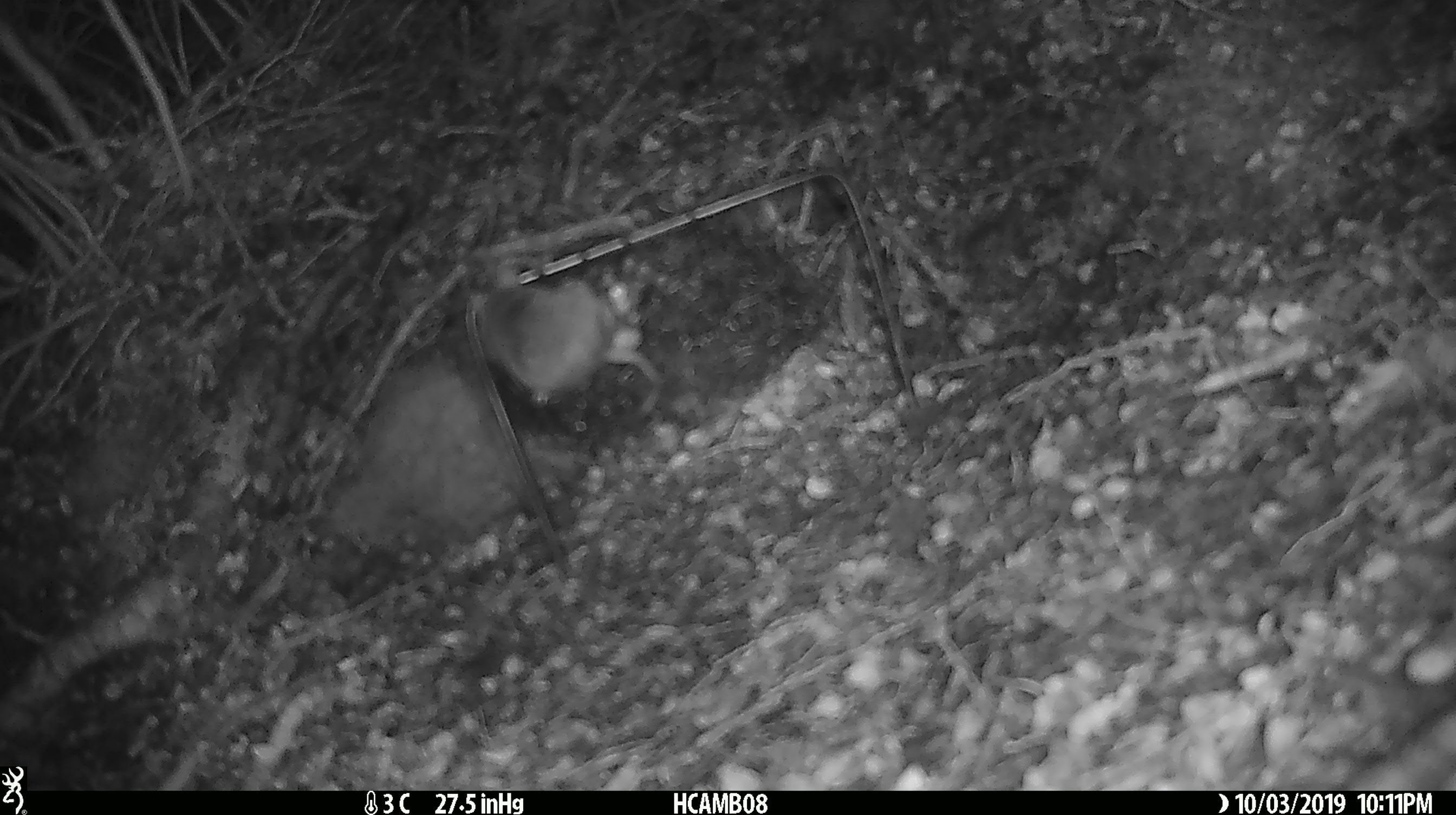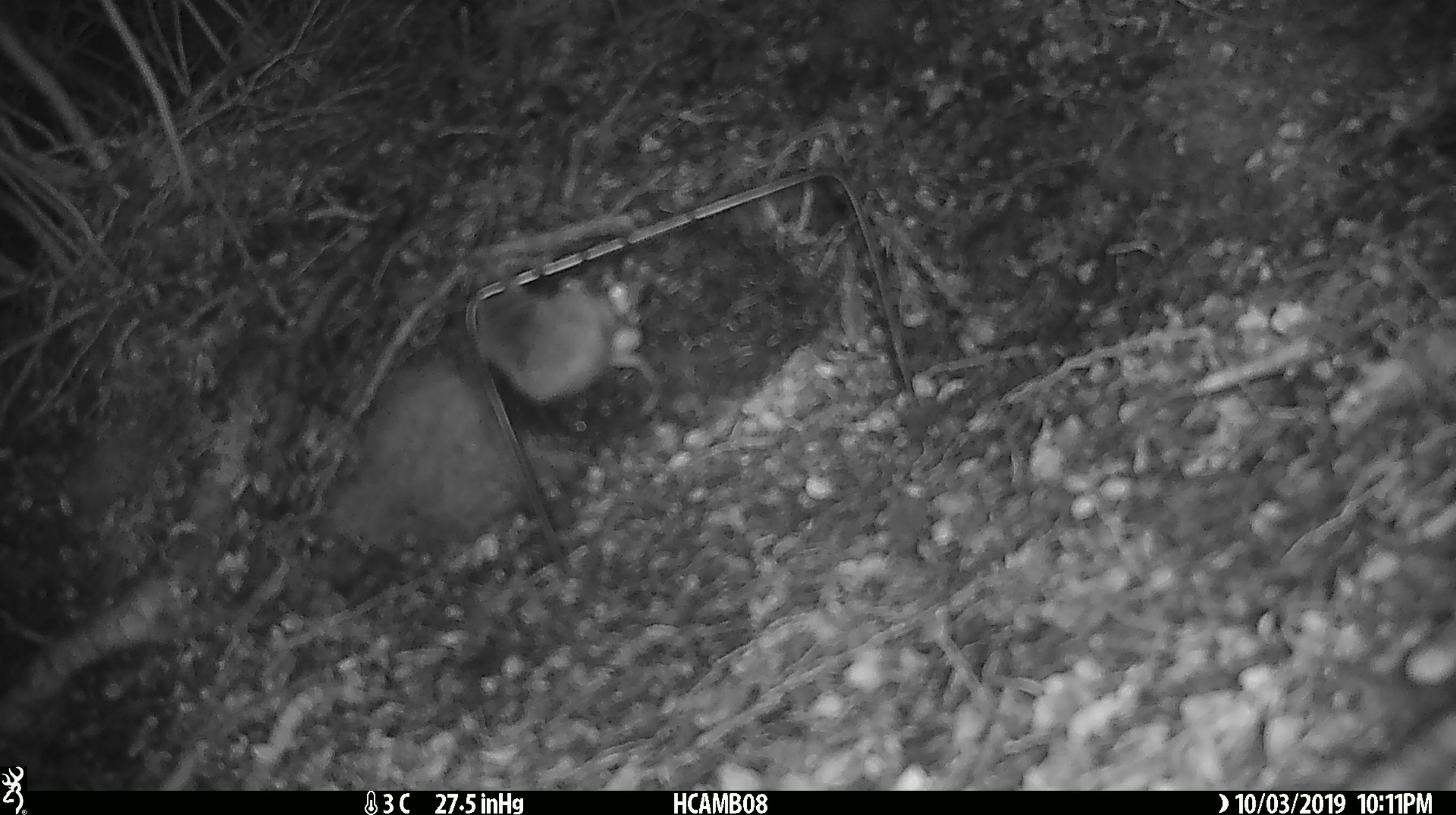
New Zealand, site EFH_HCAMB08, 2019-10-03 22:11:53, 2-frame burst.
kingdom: Animalia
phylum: Chordata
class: Mammalia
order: Rodentia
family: Muridae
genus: Mus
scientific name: Mus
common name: mouse